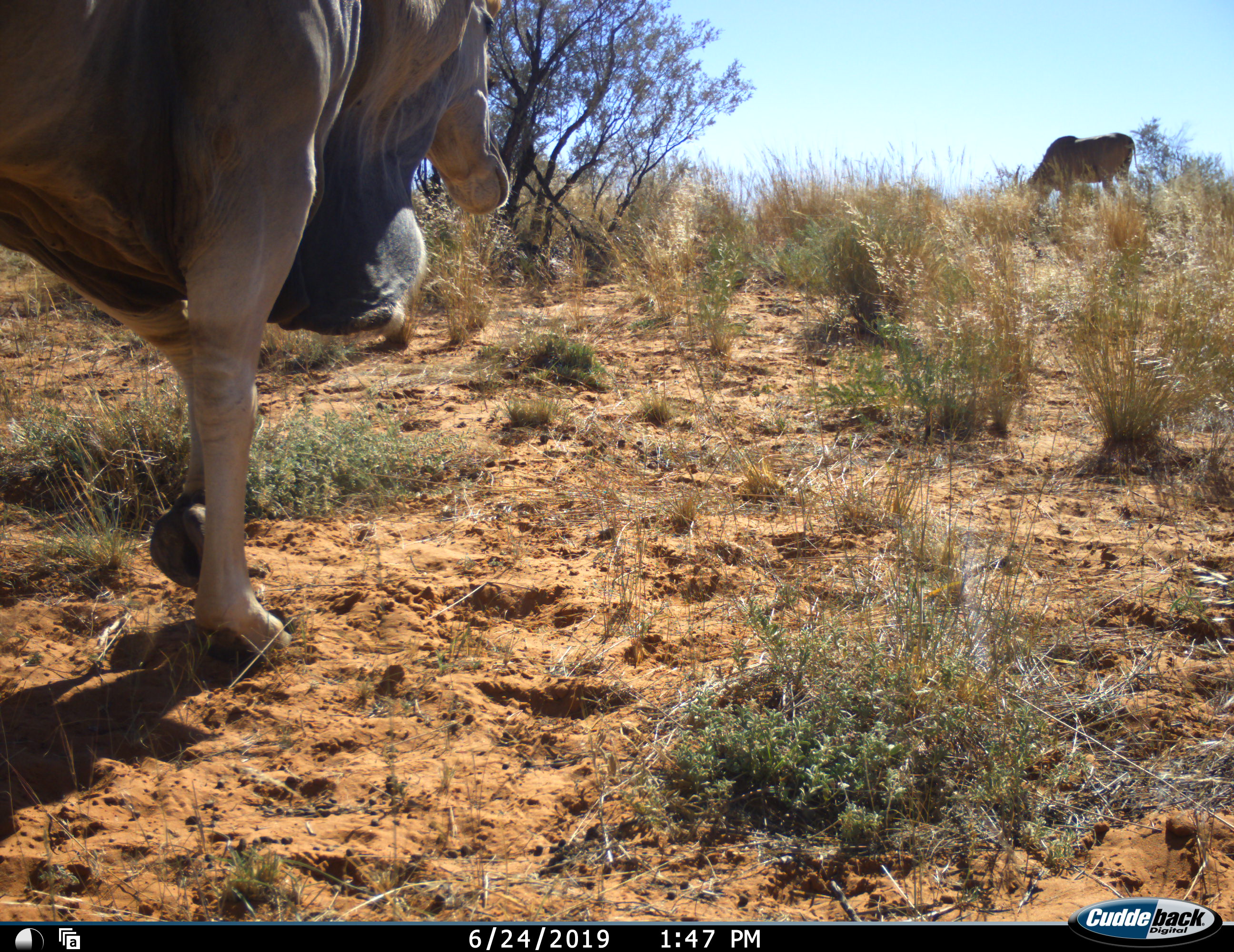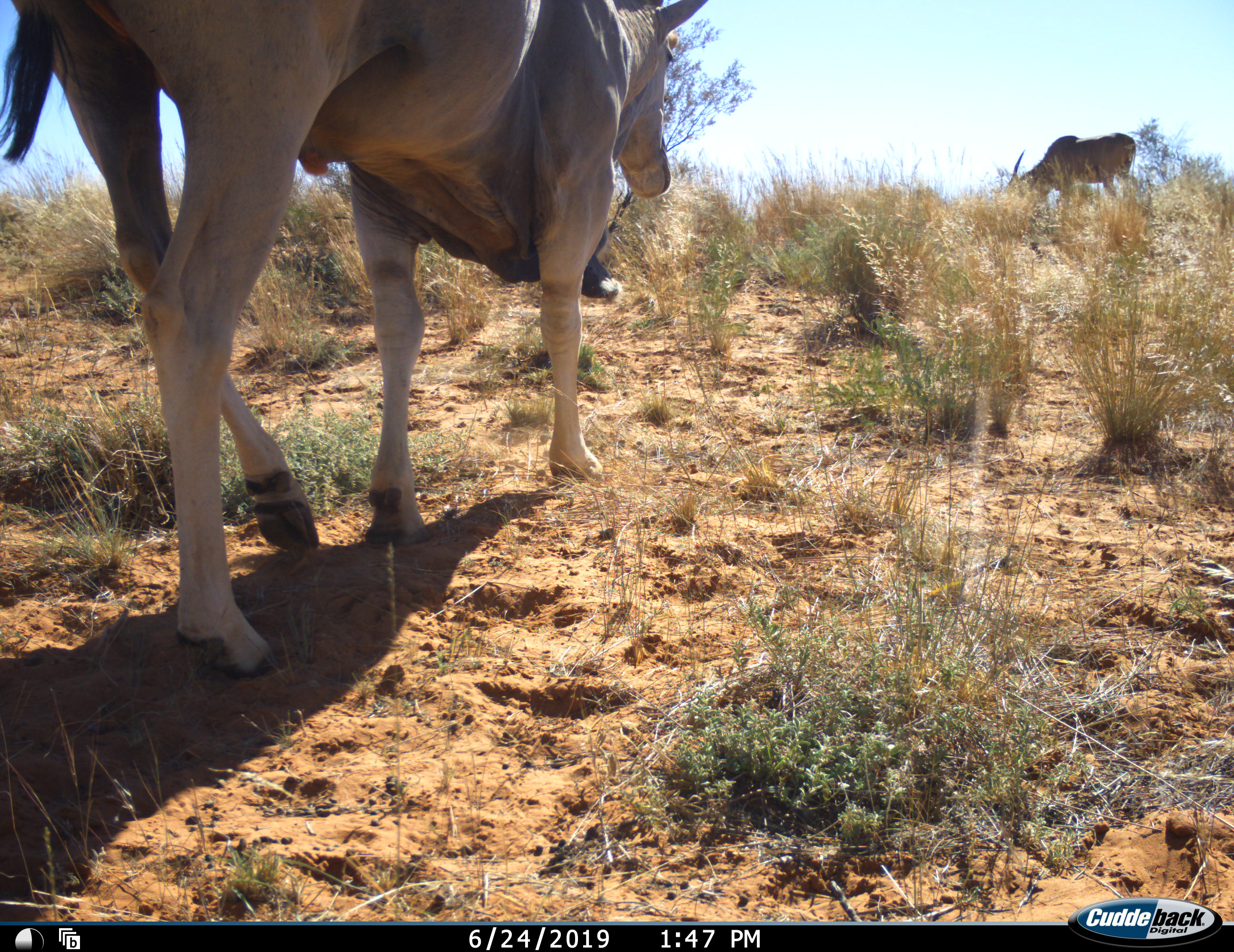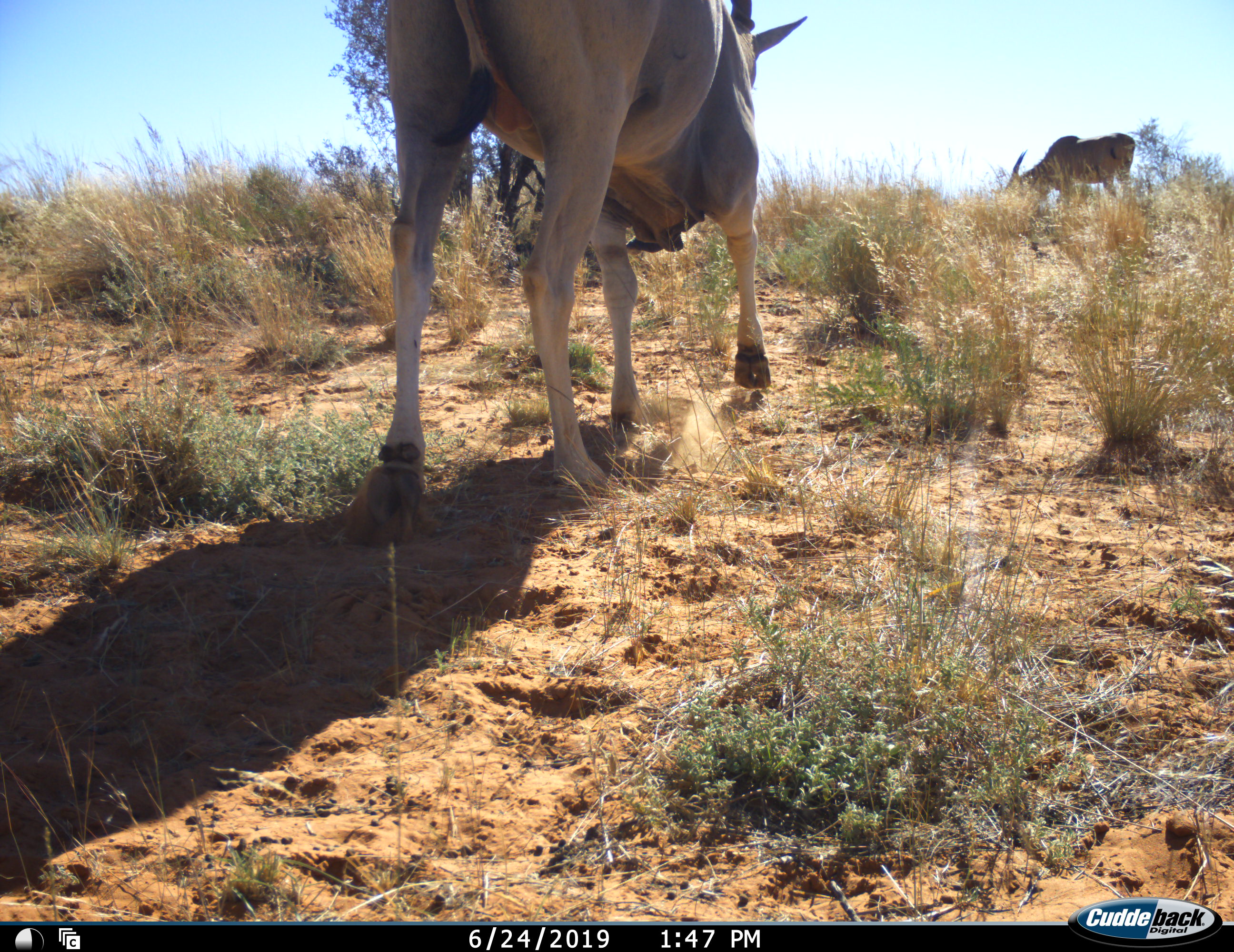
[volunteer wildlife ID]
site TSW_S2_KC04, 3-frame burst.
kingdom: Animalia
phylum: Chordata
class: Mammalia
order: Artiodactyla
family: Bovidae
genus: Tragelaphus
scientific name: Tragelaphus oryx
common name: eland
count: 2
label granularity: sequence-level